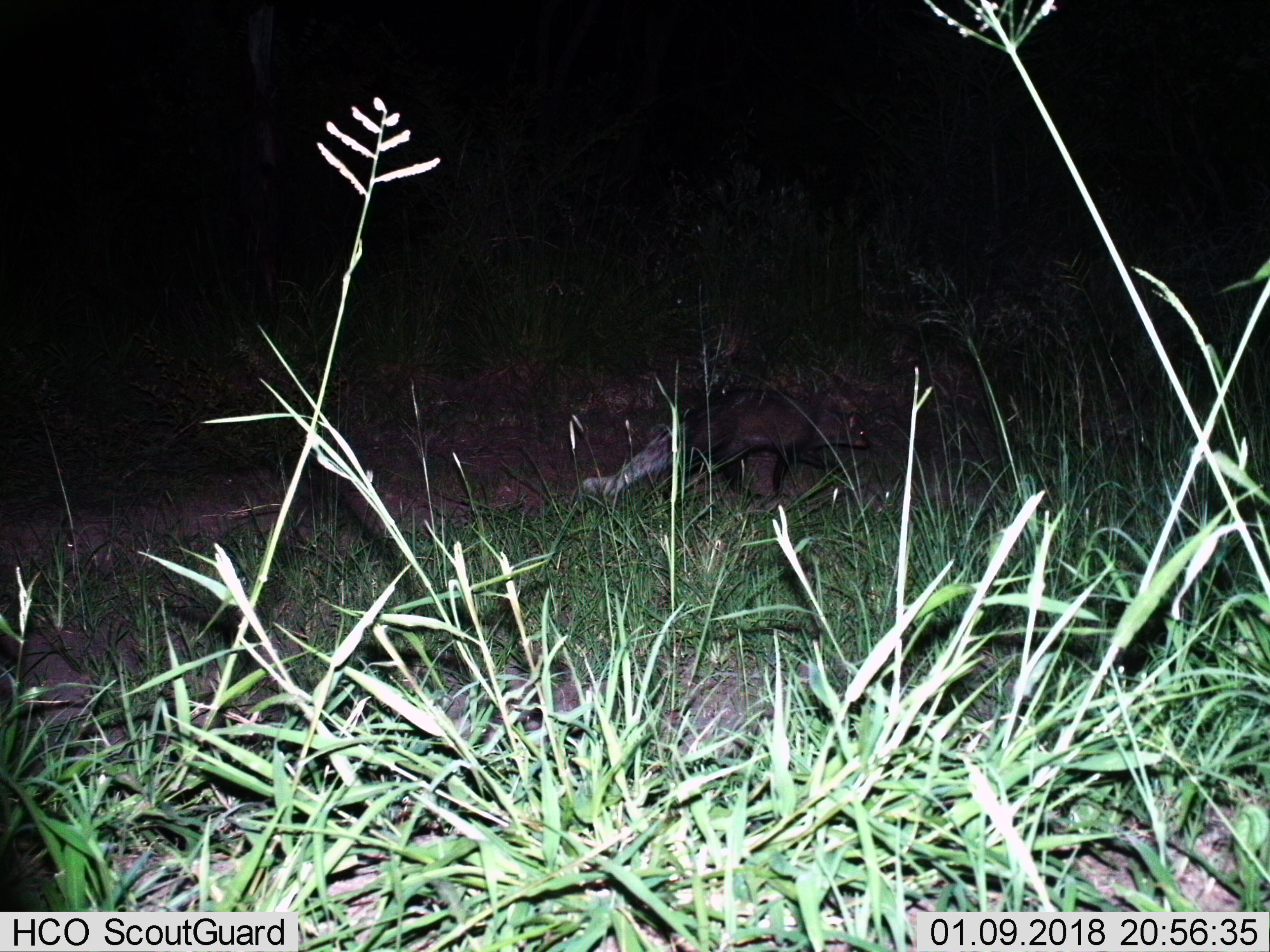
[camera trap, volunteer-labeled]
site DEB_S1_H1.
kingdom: Animalia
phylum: Chordata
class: Mammalia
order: Carnivora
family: Herpestidae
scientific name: Herpestidae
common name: mongoose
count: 1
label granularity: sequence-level